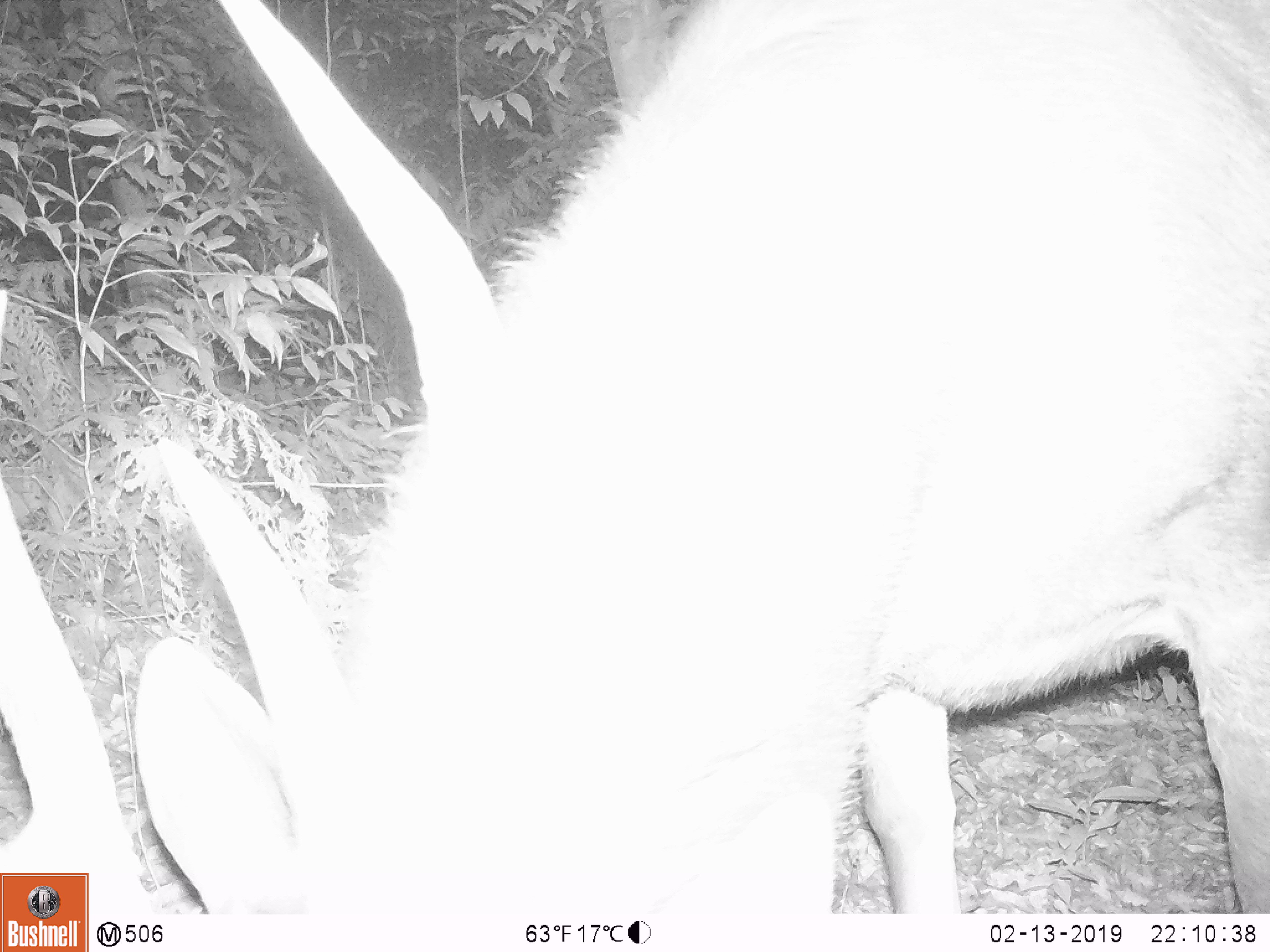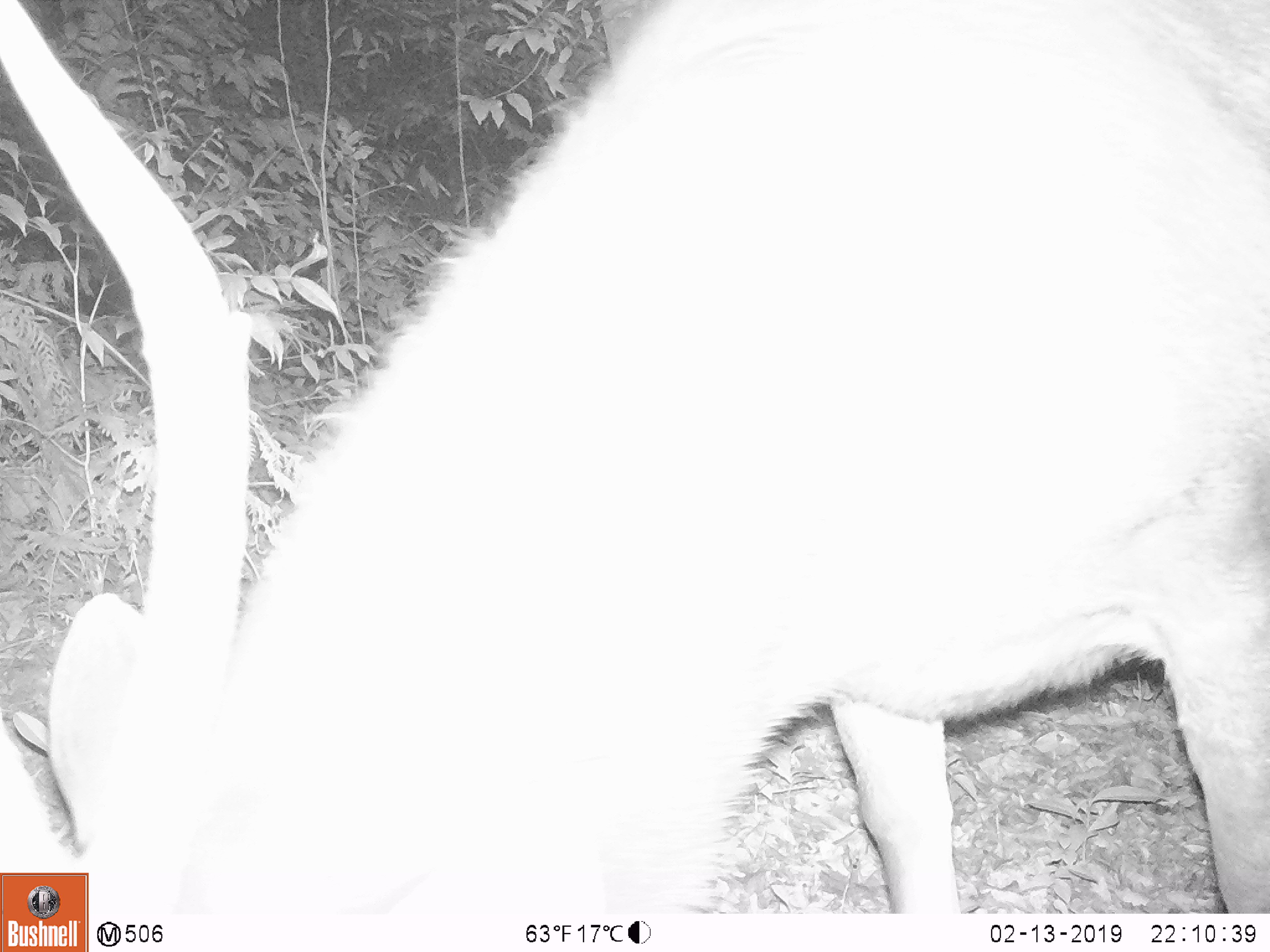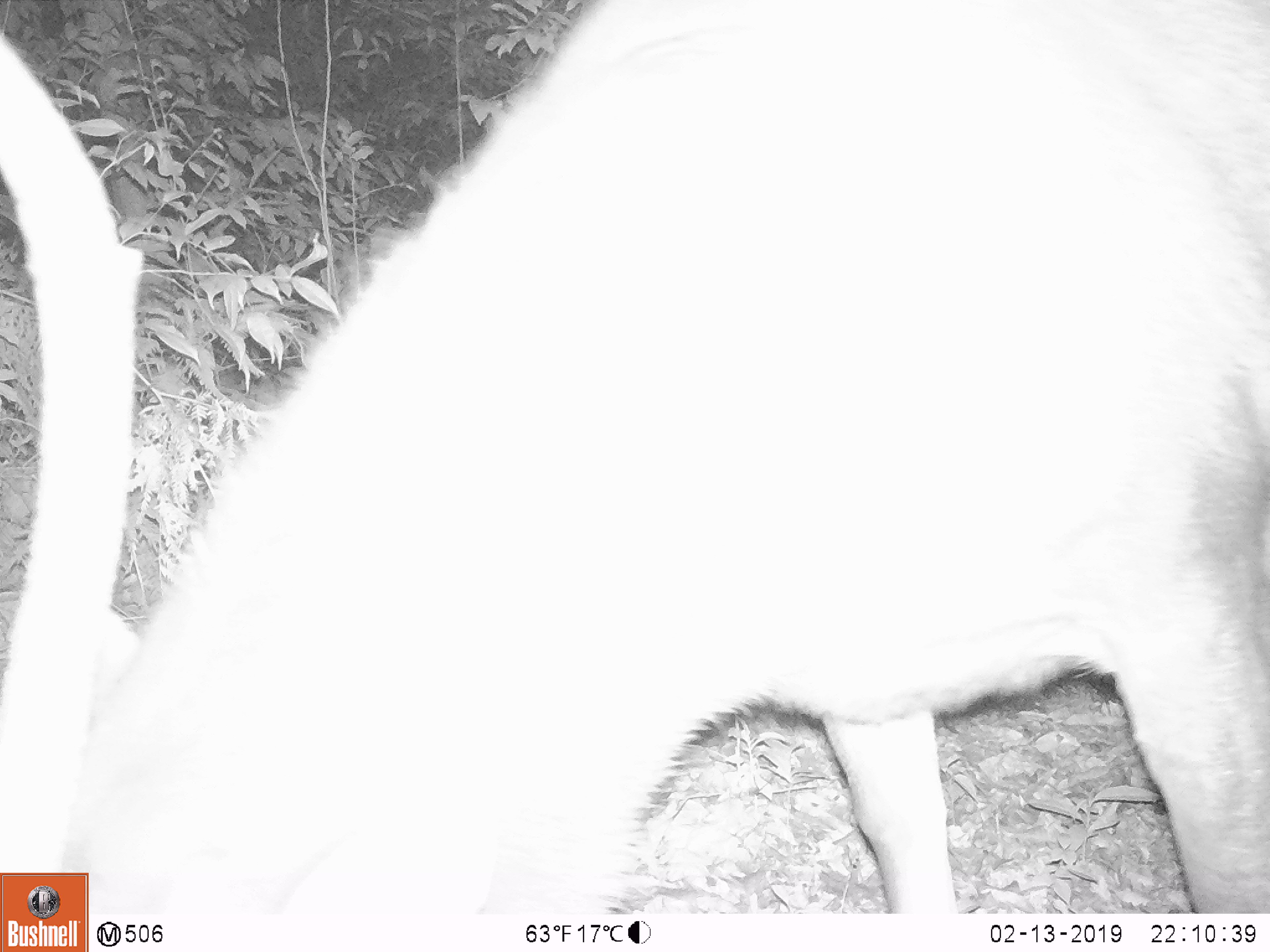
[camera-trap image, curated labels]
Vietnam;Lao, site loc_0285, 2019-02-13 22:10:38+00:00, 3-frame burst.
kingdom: Animalia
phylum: Chordata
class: Mammalia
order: Artiodactyla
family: Cervidae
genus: Rusa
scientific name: Rusa unicolor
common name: sambar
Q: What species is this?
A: Sambar (Rusa unicolor).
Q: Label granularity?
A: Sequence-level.